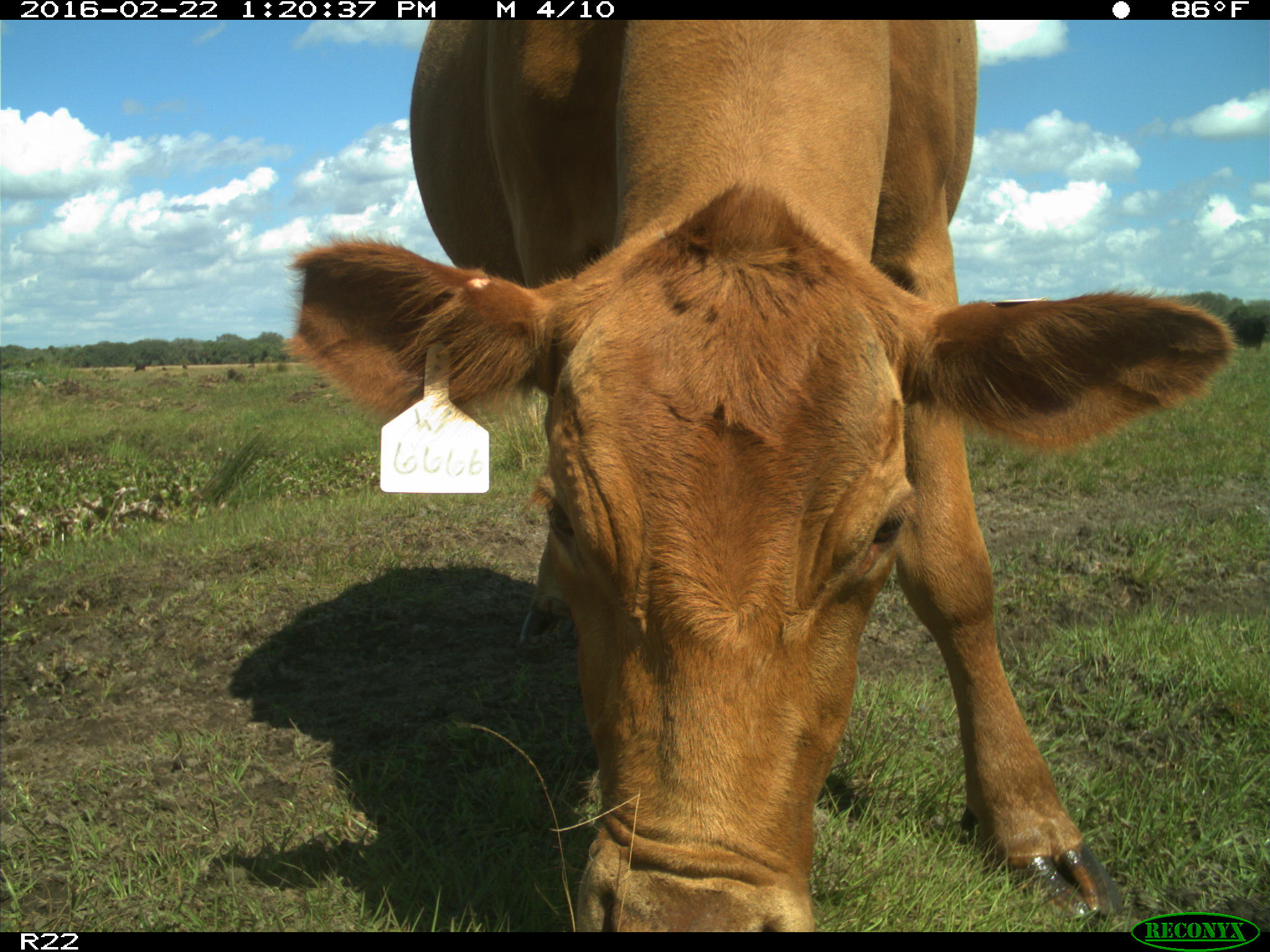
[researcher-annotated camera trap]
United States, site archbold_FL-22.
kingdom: Animalia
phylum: Chordata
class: Mammalia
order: Artiodactyla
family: Bovidae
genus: Bos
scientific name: Bos taurus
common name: domestic cow